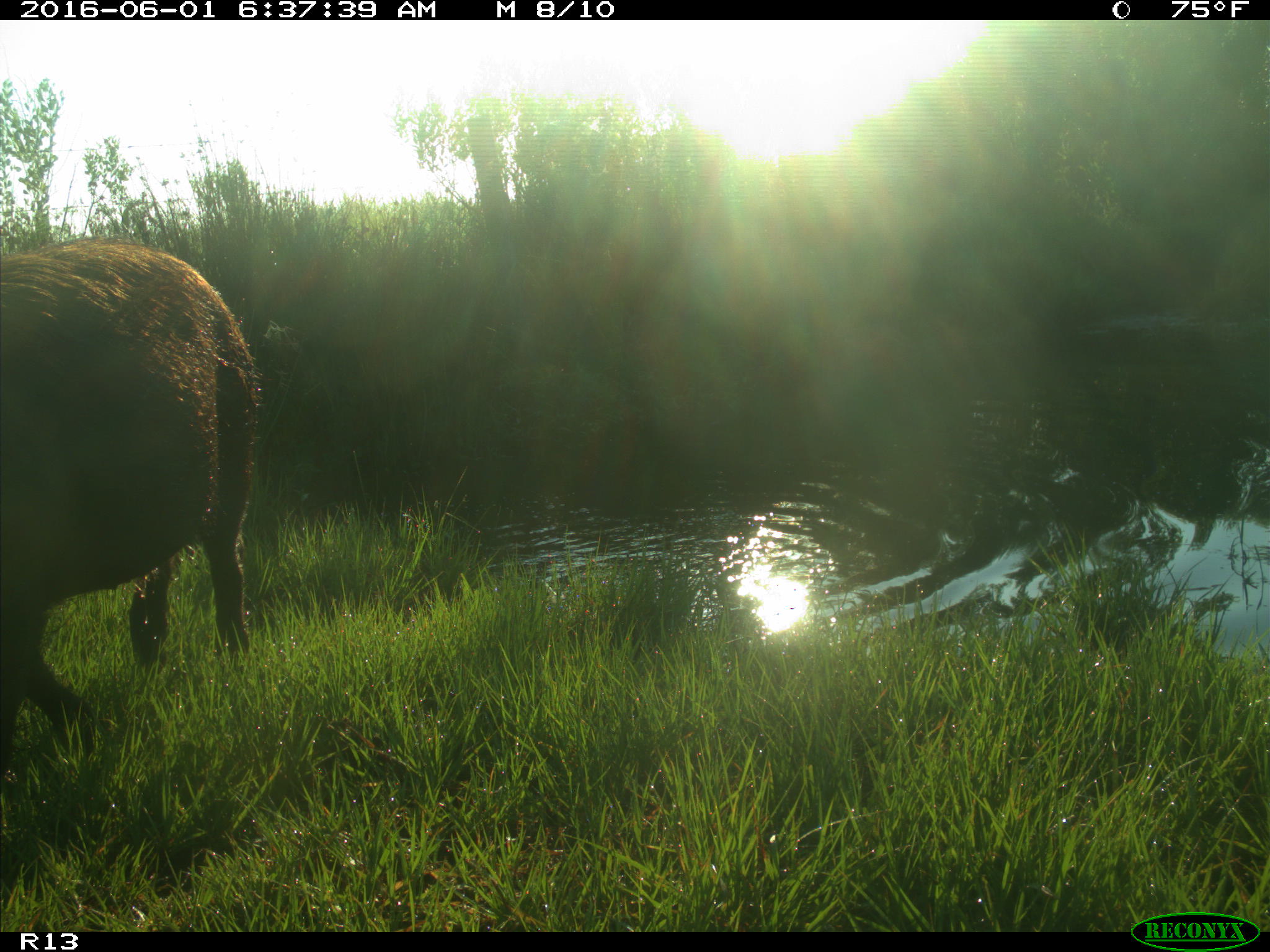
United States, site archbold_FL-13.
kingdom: Animalia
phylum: Chordata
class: Mammalia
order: Artiodactyla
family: Suidae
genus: Sus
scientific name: Sus scrofa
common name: wild boar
Sus scrofa (wild boar).